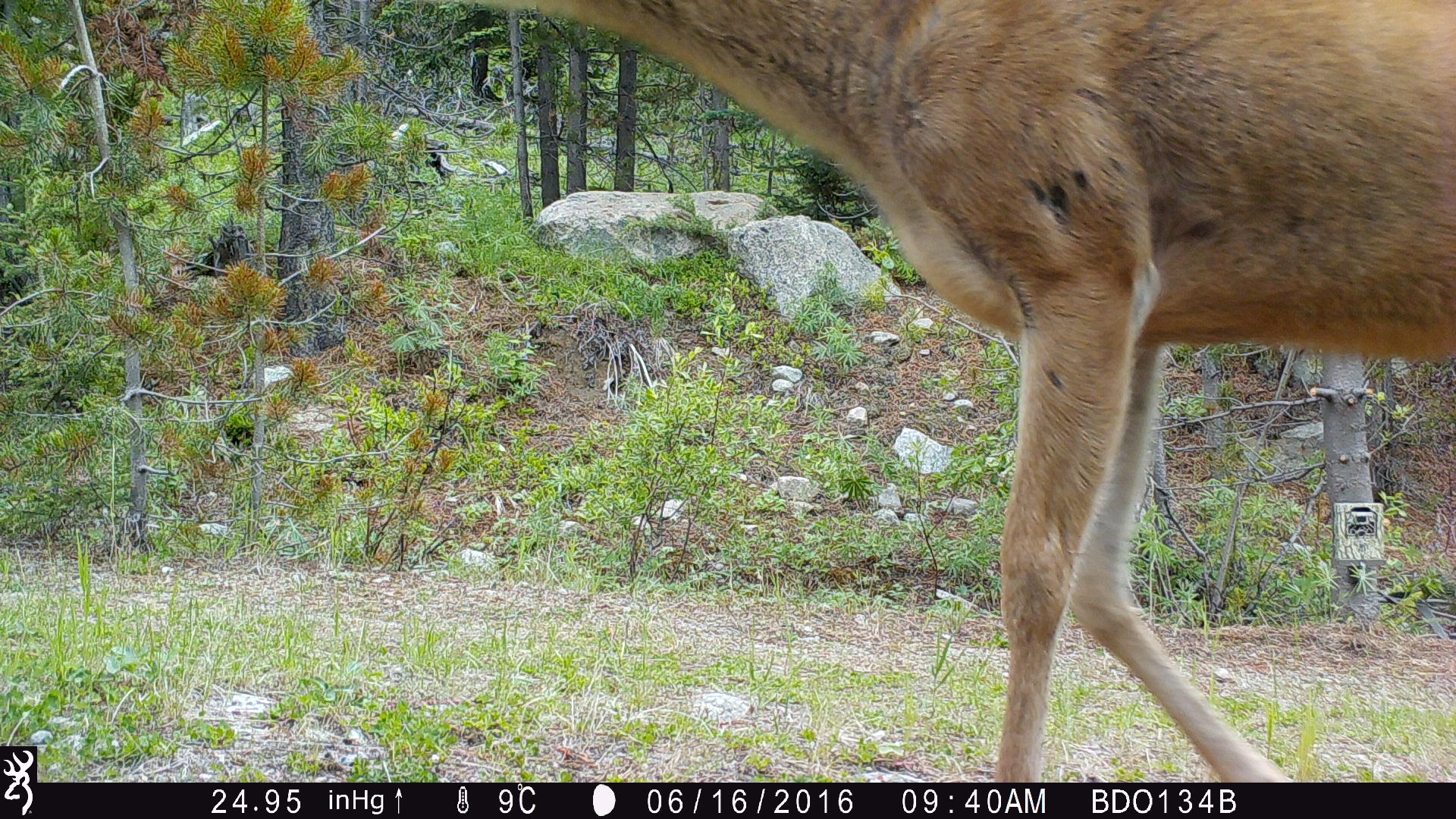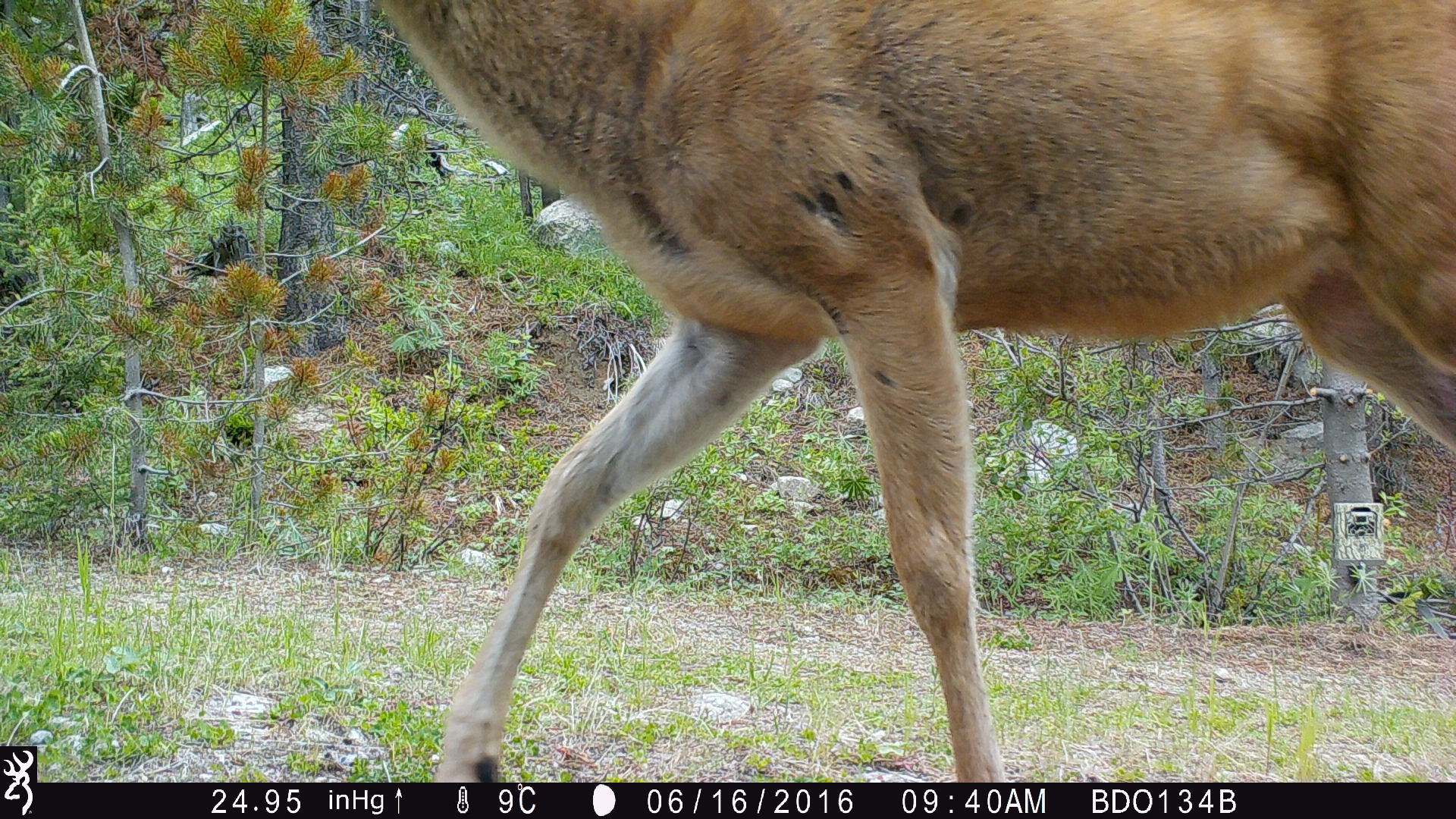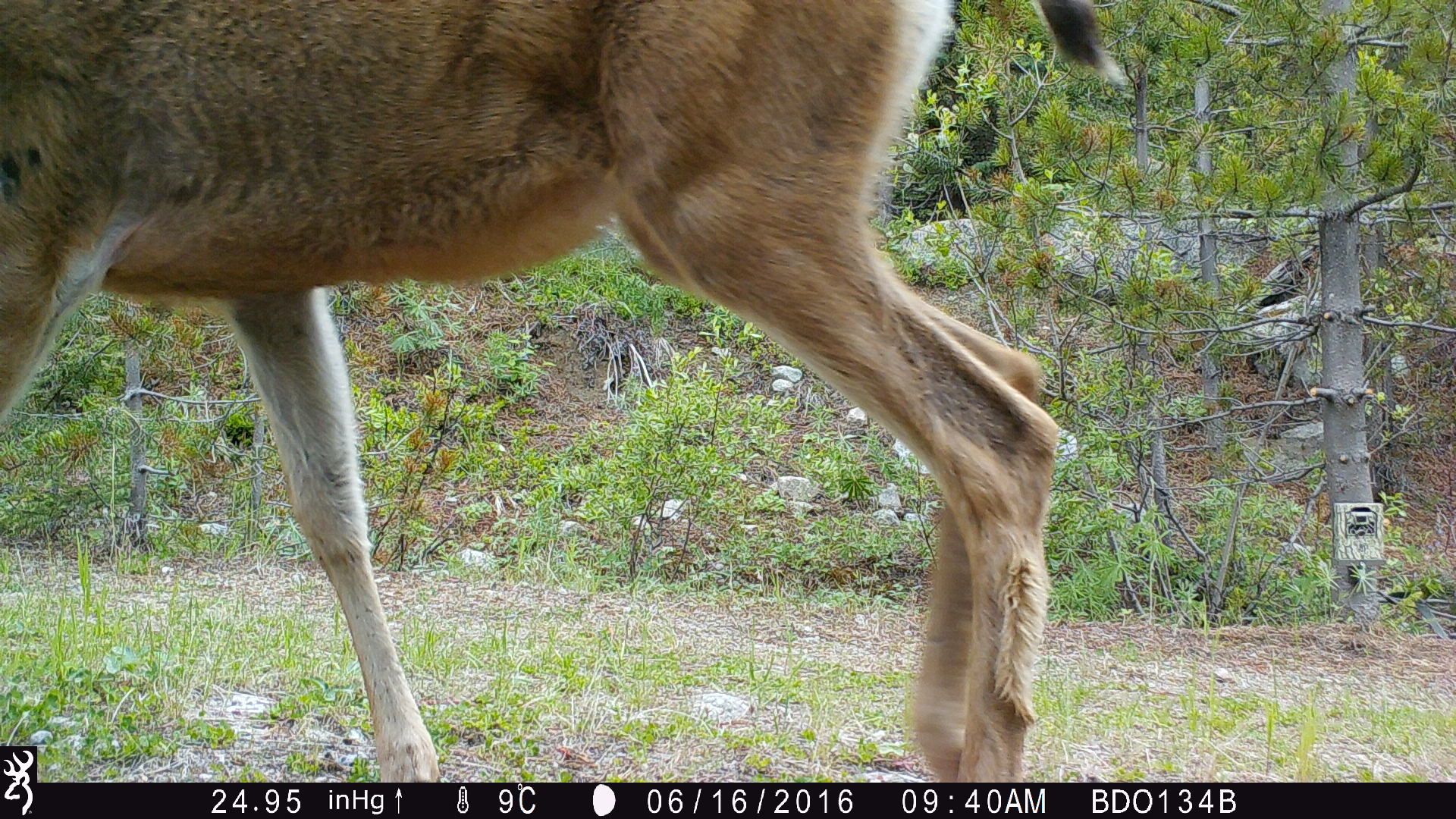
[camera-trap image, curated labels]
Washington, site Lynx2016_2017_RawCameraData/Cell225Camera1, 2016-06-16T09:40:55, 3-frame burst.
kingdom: Animalia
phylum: Chordata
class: Mammalia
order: Artiodactyla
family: Cervidae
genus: Odocoileus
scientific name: Odocoileus hemionus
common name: mule deer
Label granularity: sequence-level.